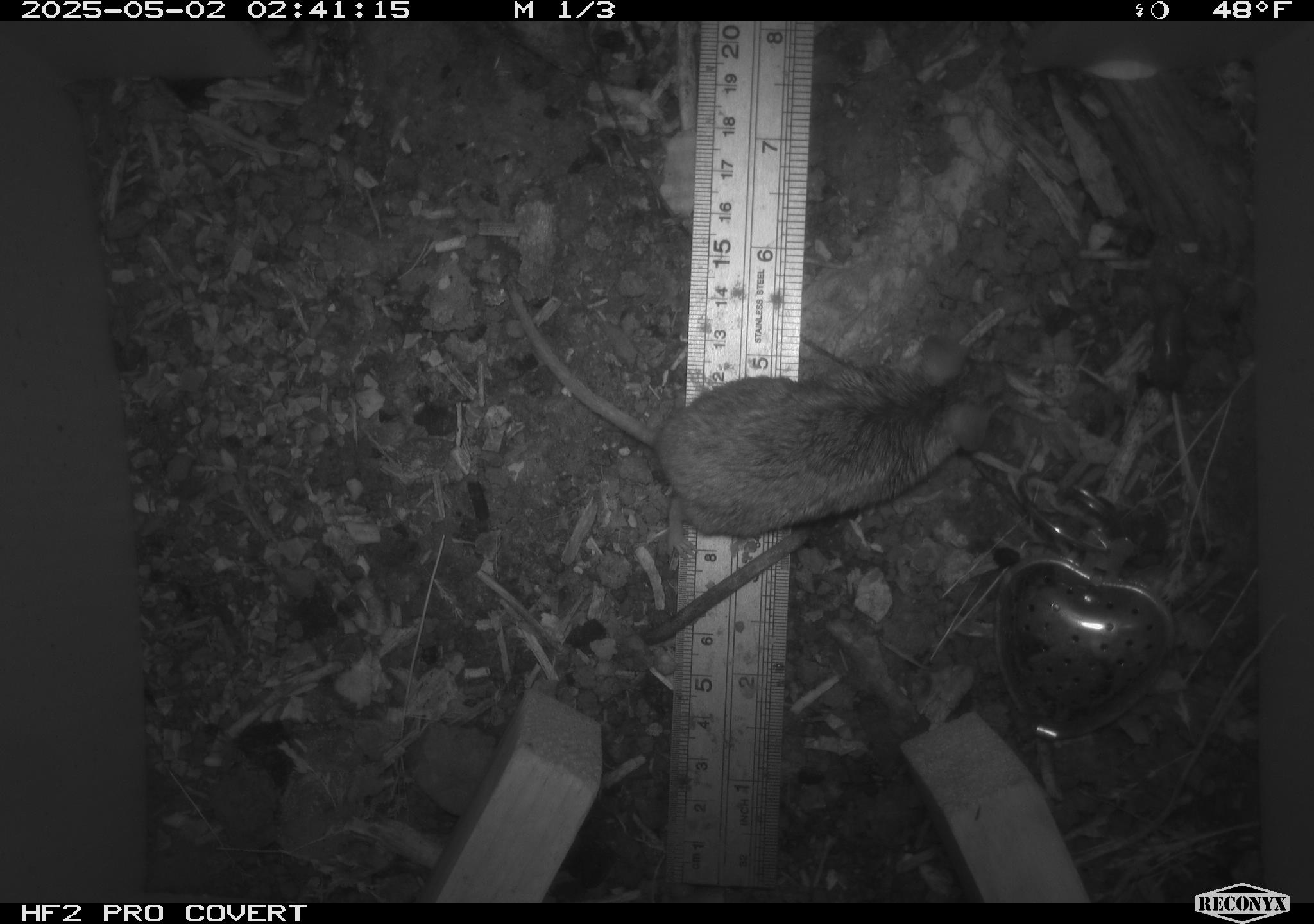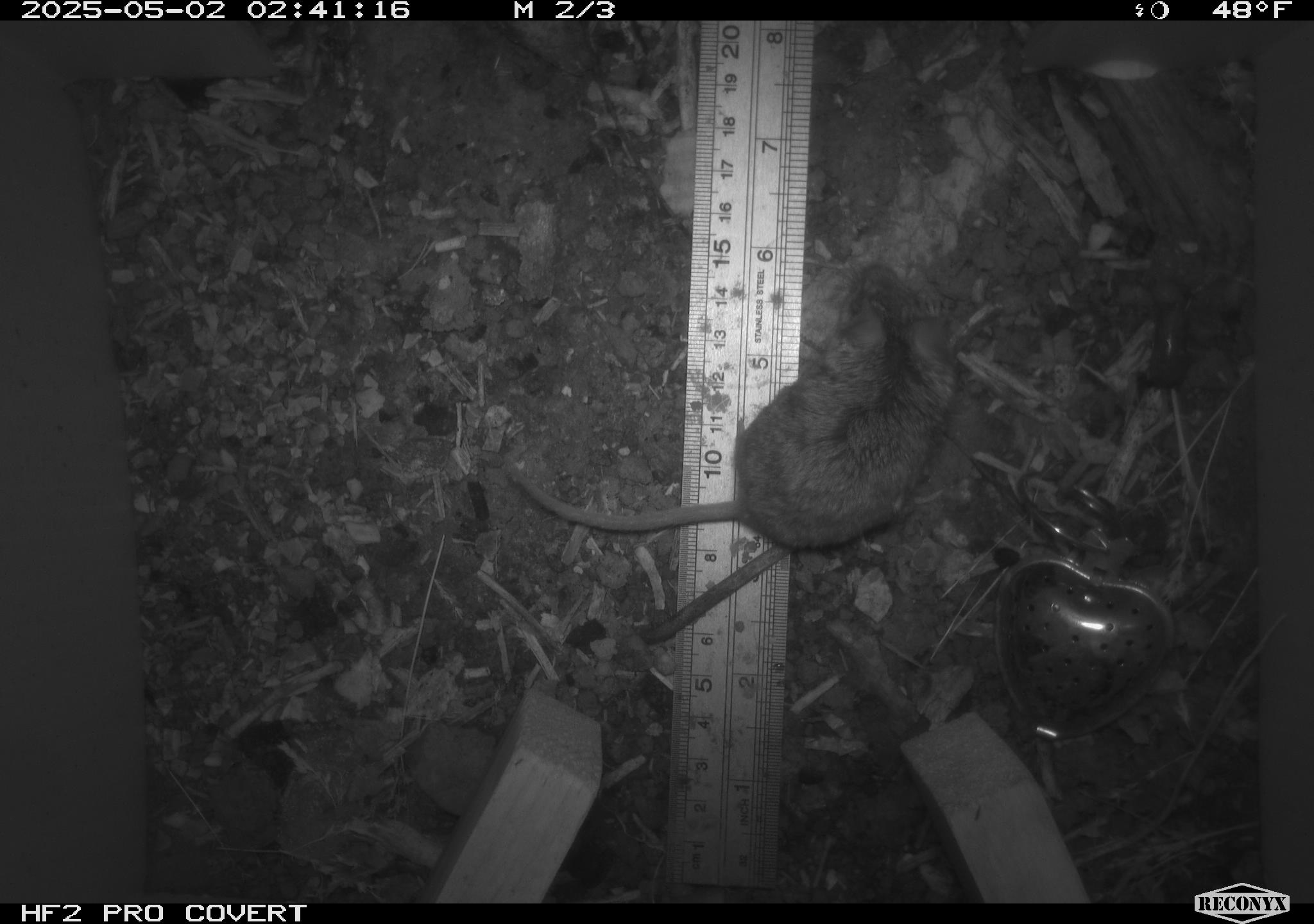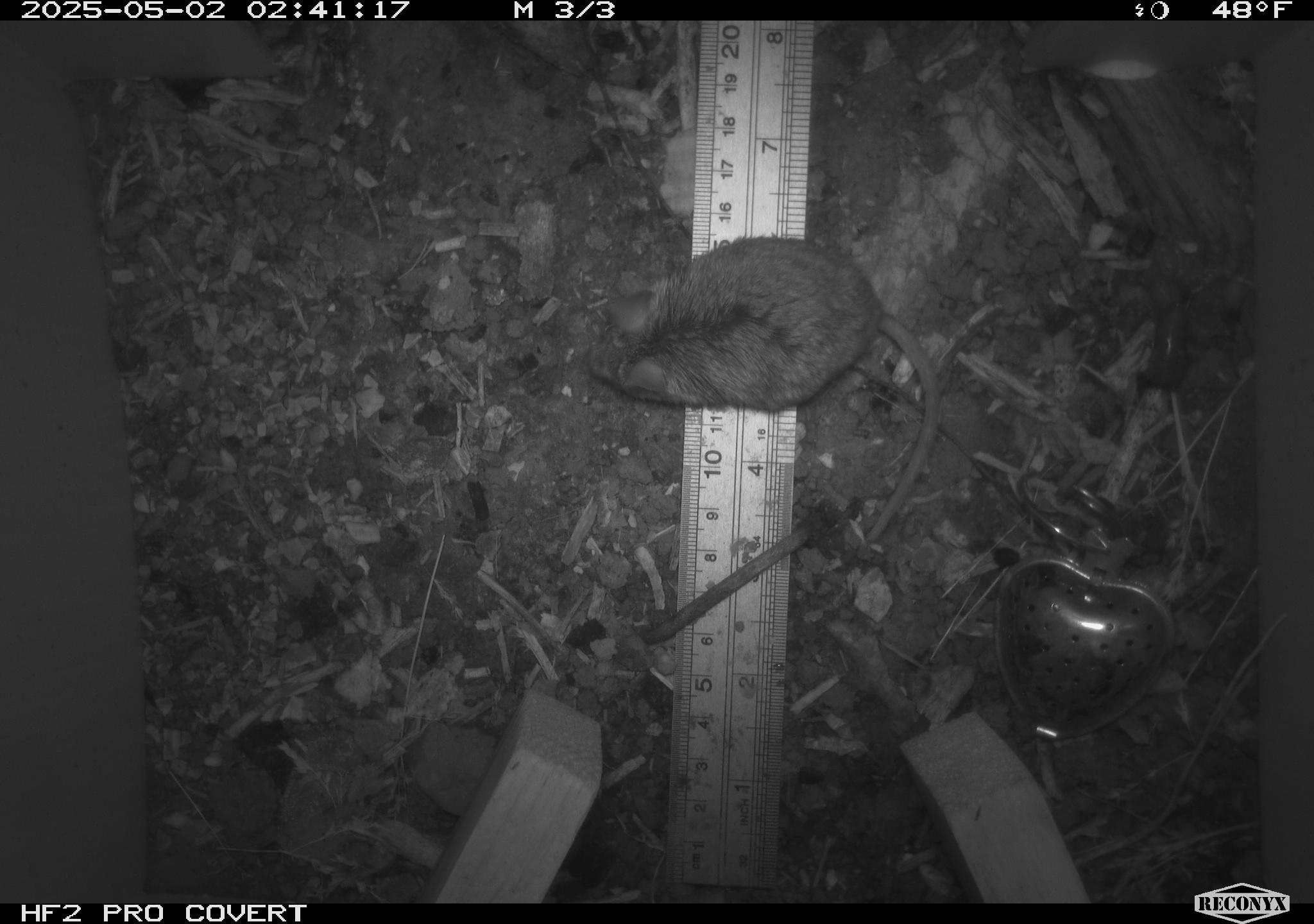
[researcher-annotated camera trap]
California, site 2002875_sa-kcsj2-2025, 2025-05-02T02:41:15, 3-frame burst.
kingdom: Animalia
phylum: Chordata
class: Mammalia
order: Rodentia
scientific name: Rodentia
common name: rodent